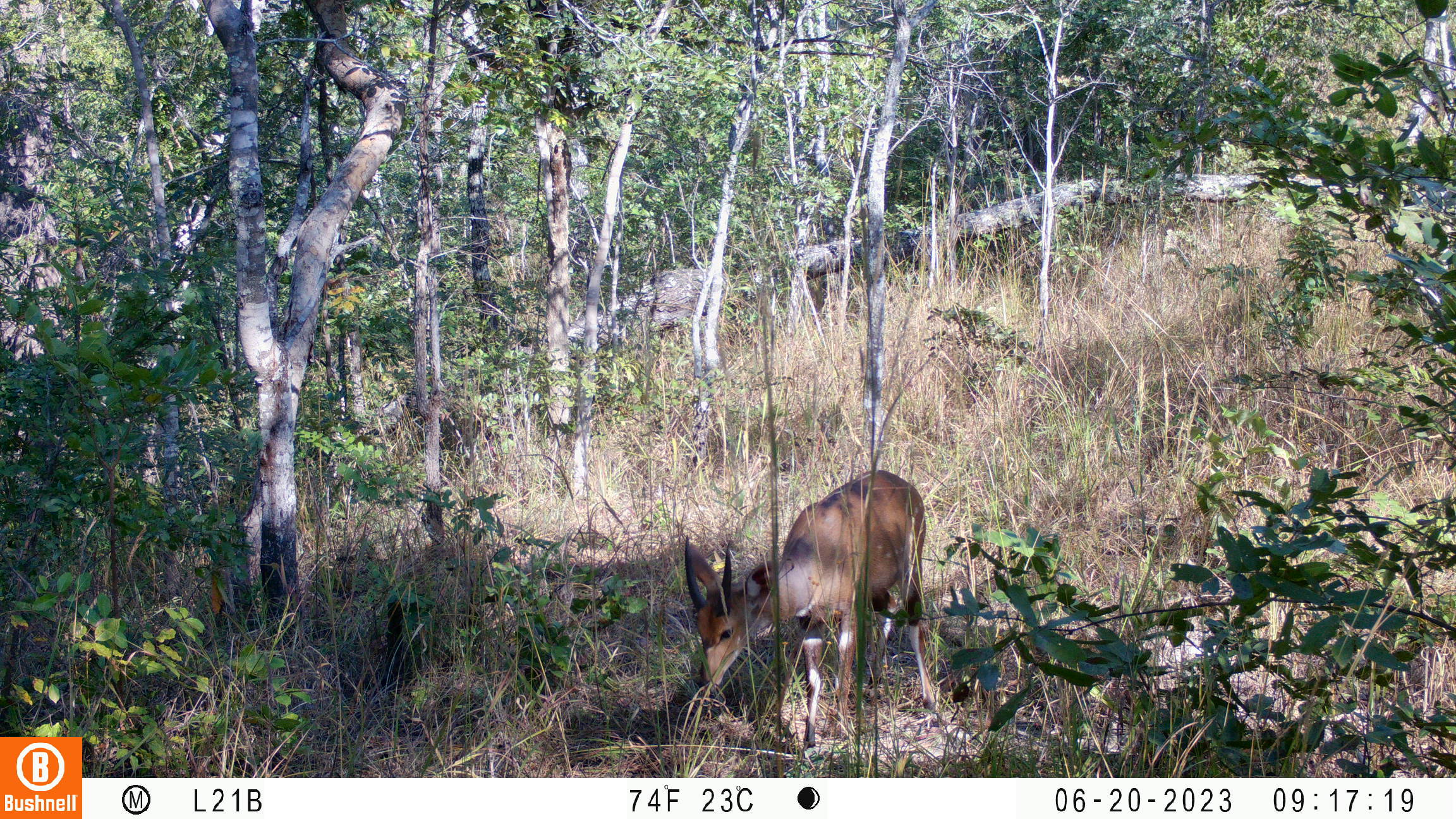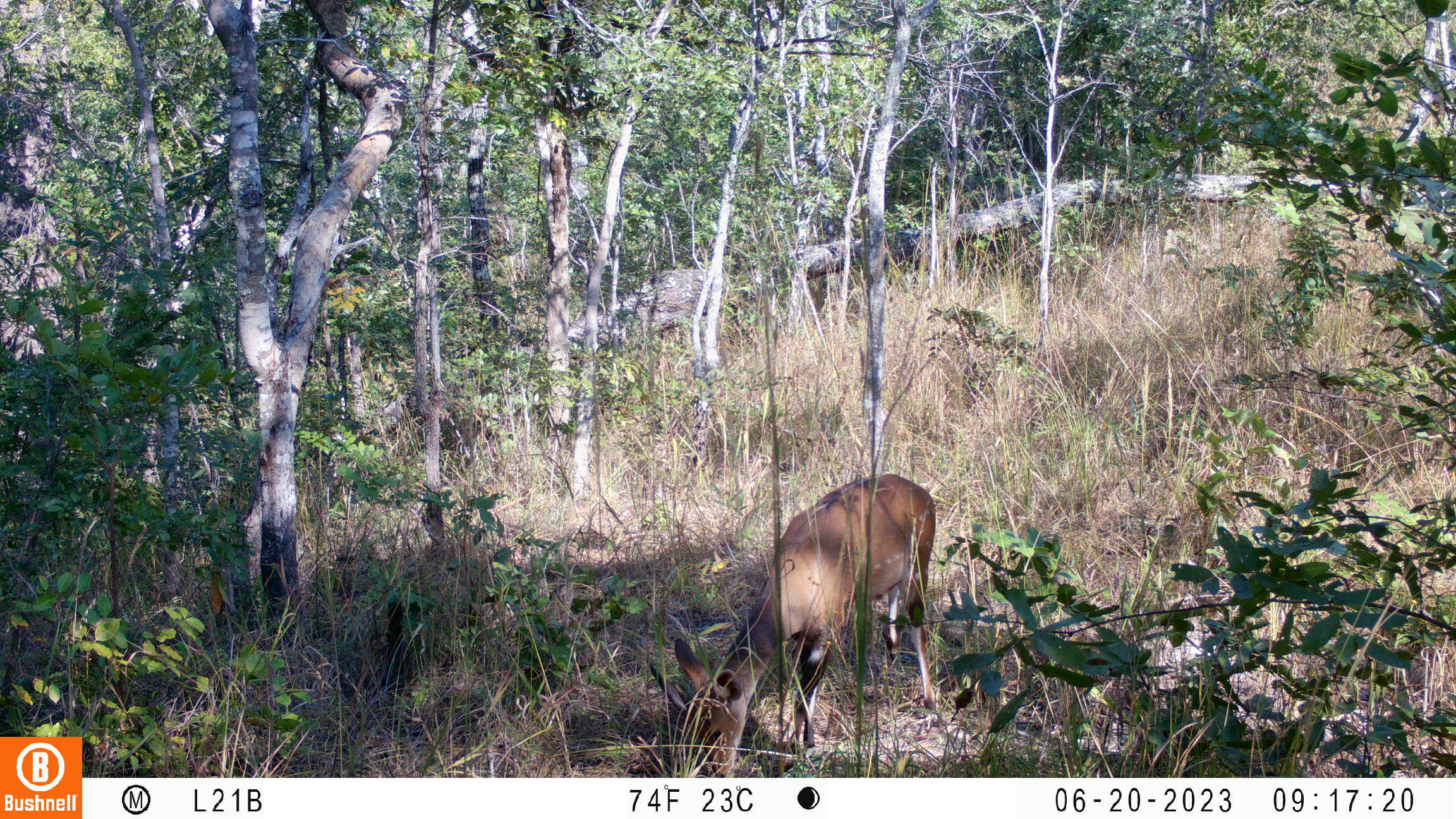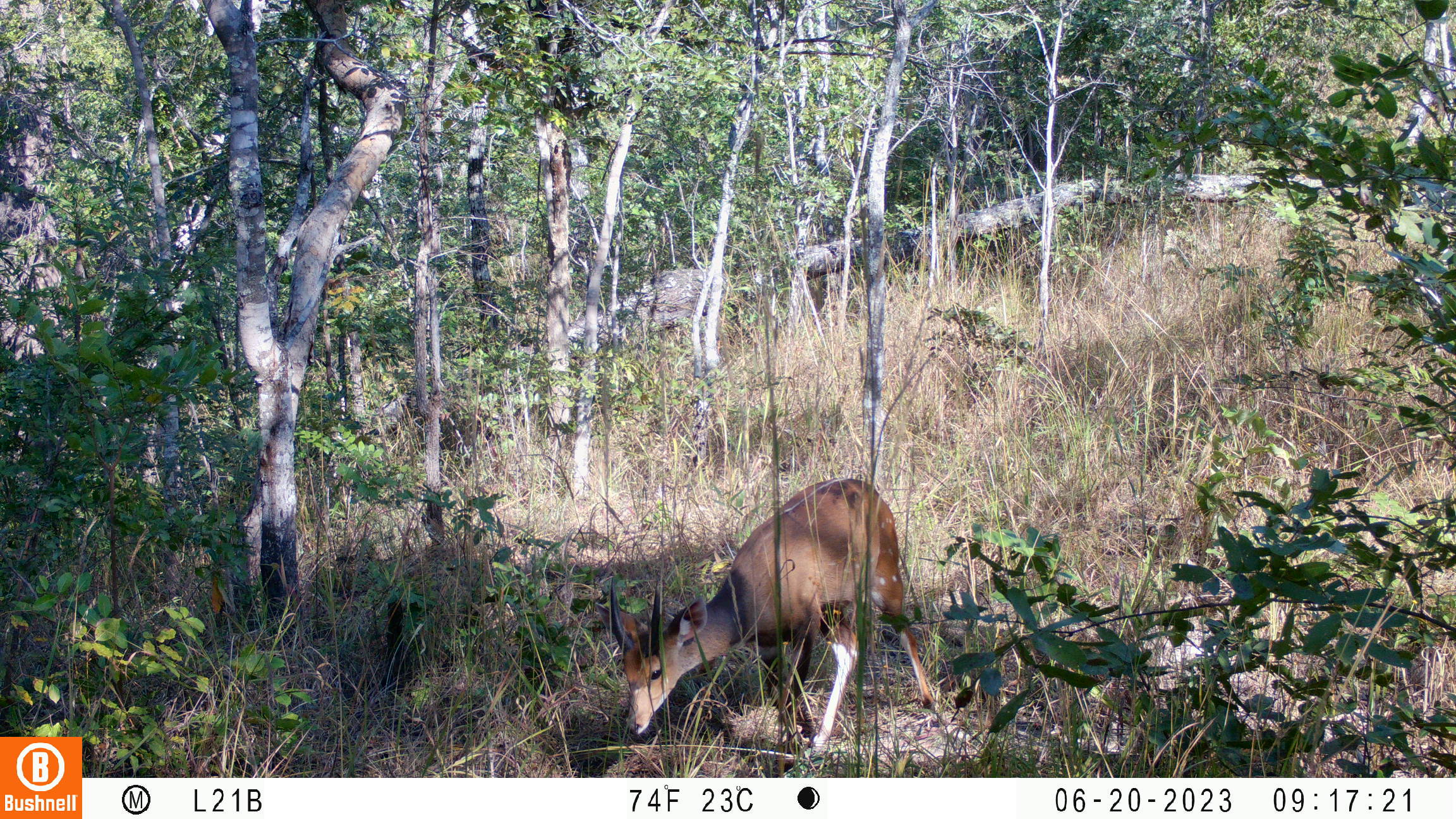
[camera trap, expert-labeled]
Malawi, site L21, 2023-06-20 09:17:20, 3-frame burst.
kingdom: Animalia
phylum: Chordata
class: Mammalia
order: Artiodactyla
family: Bovidae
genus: Tragelaphus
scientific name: Tragelaphus sylvaticus sylvaticus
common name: cape bushbuck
Cape bushbuck (Tragelaphus sylvaticus sylvaticus), count 1.